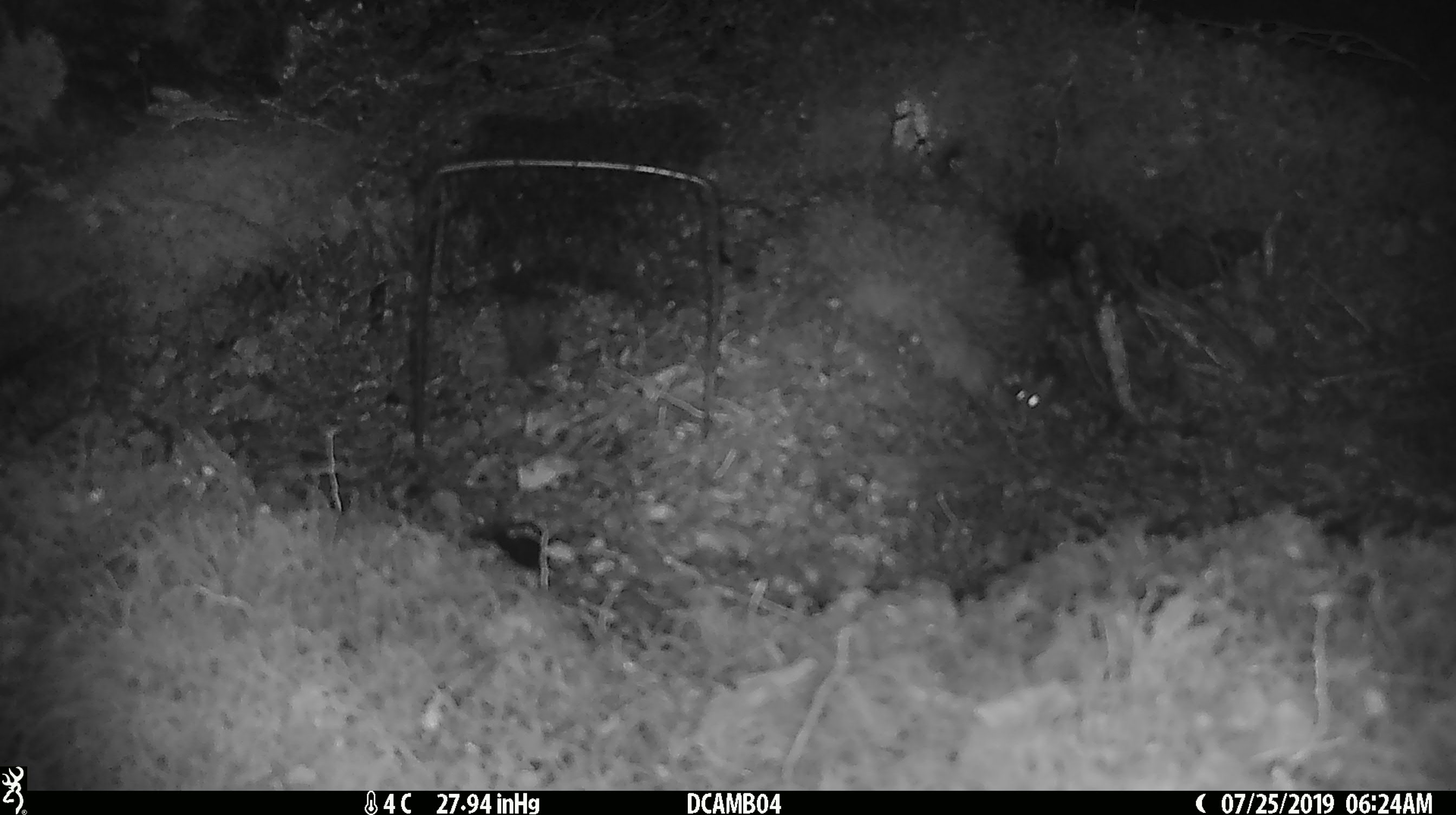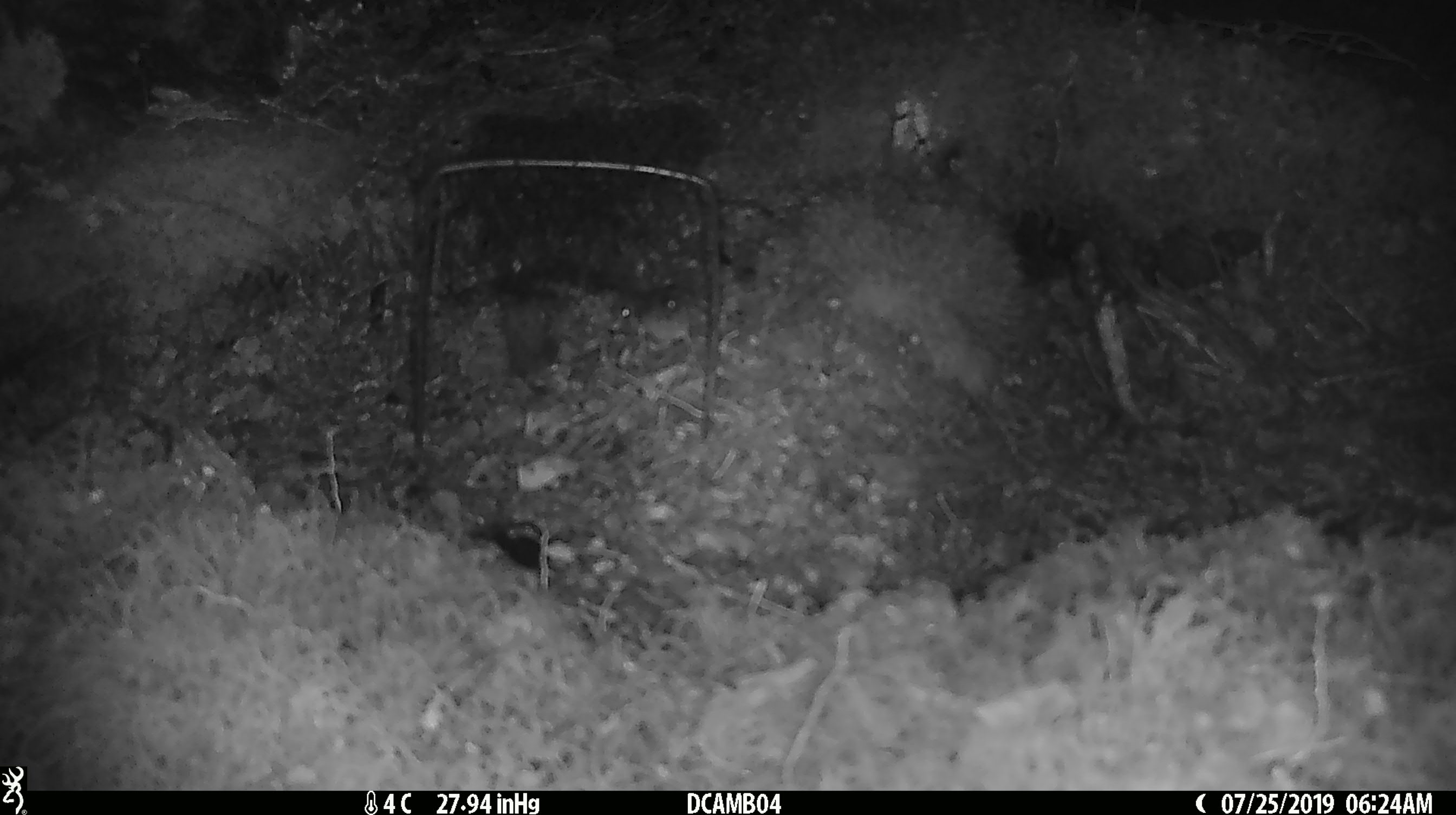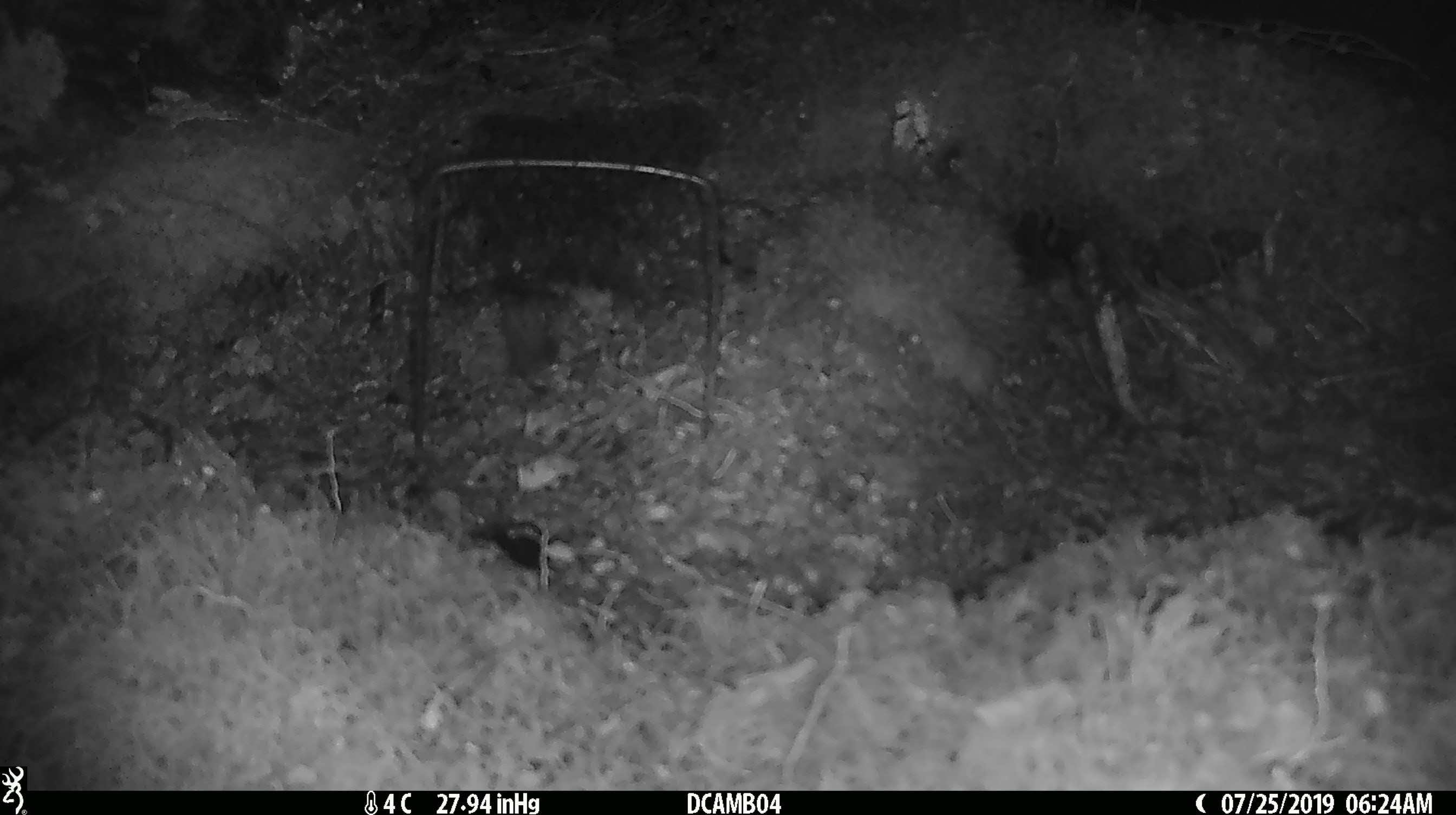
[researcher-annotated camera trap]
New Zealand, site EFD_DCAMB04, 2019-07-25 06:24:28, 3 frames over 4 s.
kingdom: Animalia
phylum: Chordata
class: Mammalia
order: Rodentia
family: Muridae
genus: Mus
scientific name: Mus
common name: mouse